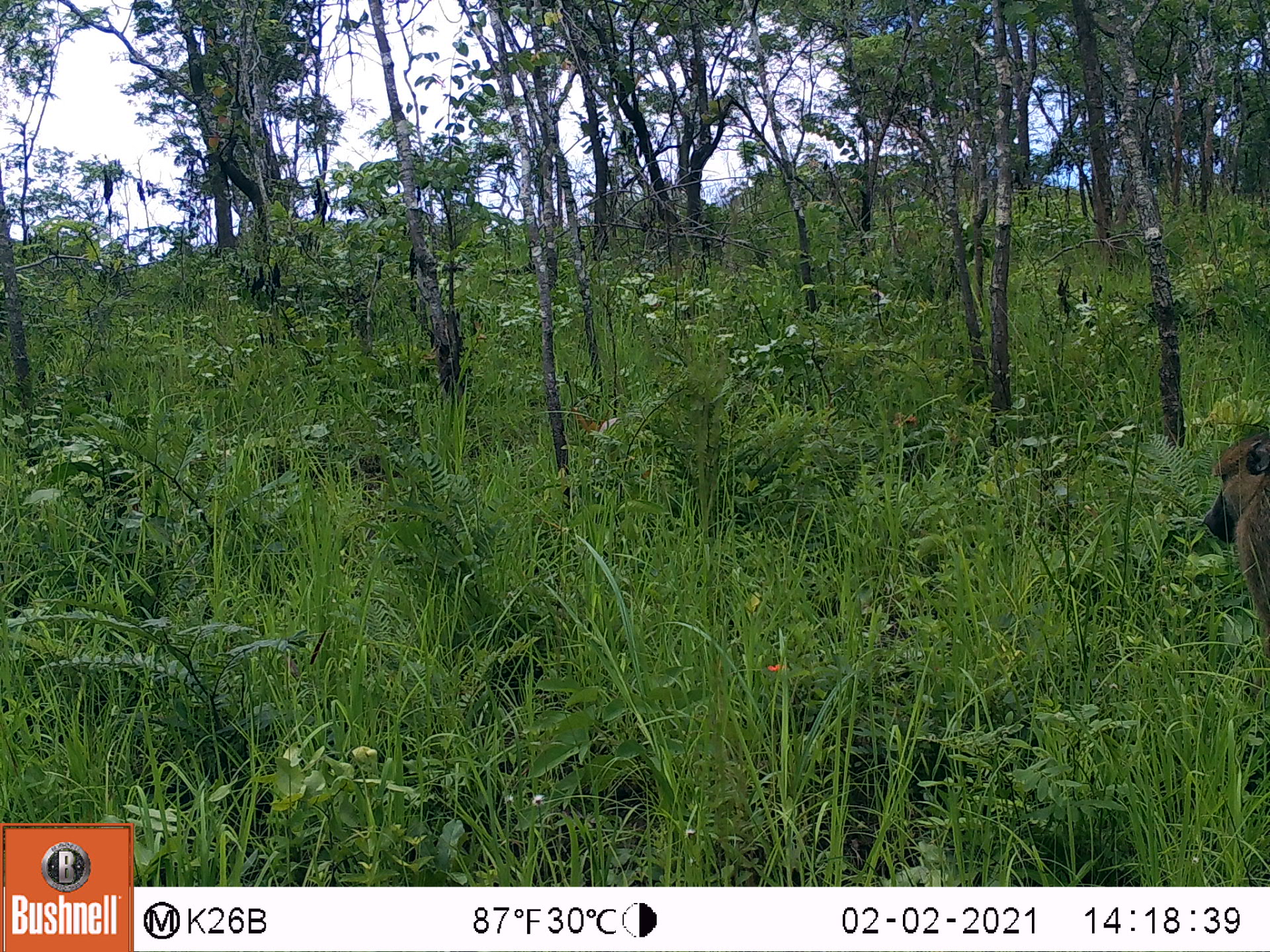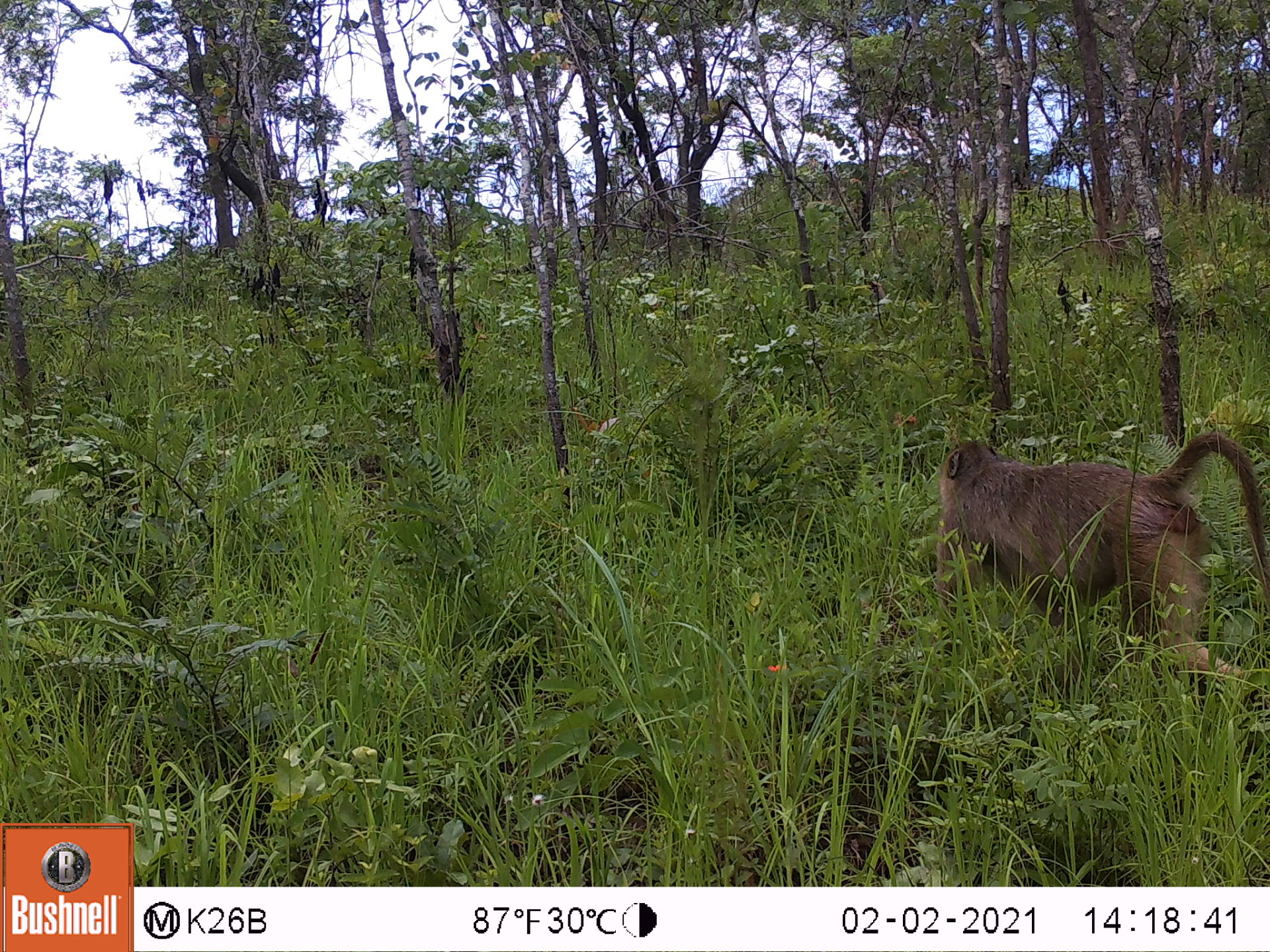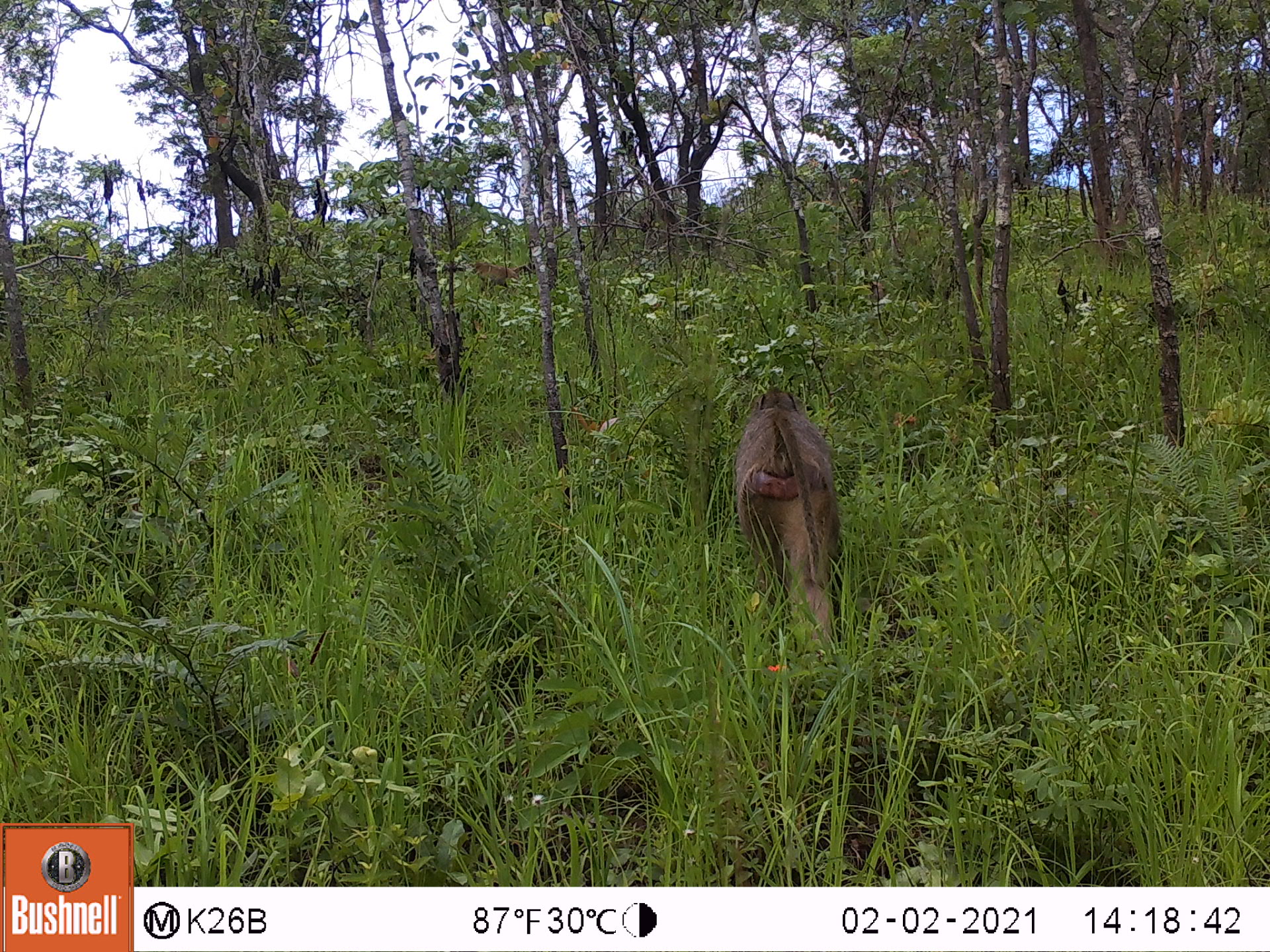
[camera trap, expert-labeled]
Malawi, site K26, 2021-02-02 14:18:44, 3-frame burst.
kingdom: Animalia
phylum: Chordata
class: Mammalia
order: Primates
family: Cercopithecidae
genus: Papio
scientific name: Papio cynocephalus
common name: yellow baboon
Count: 1.